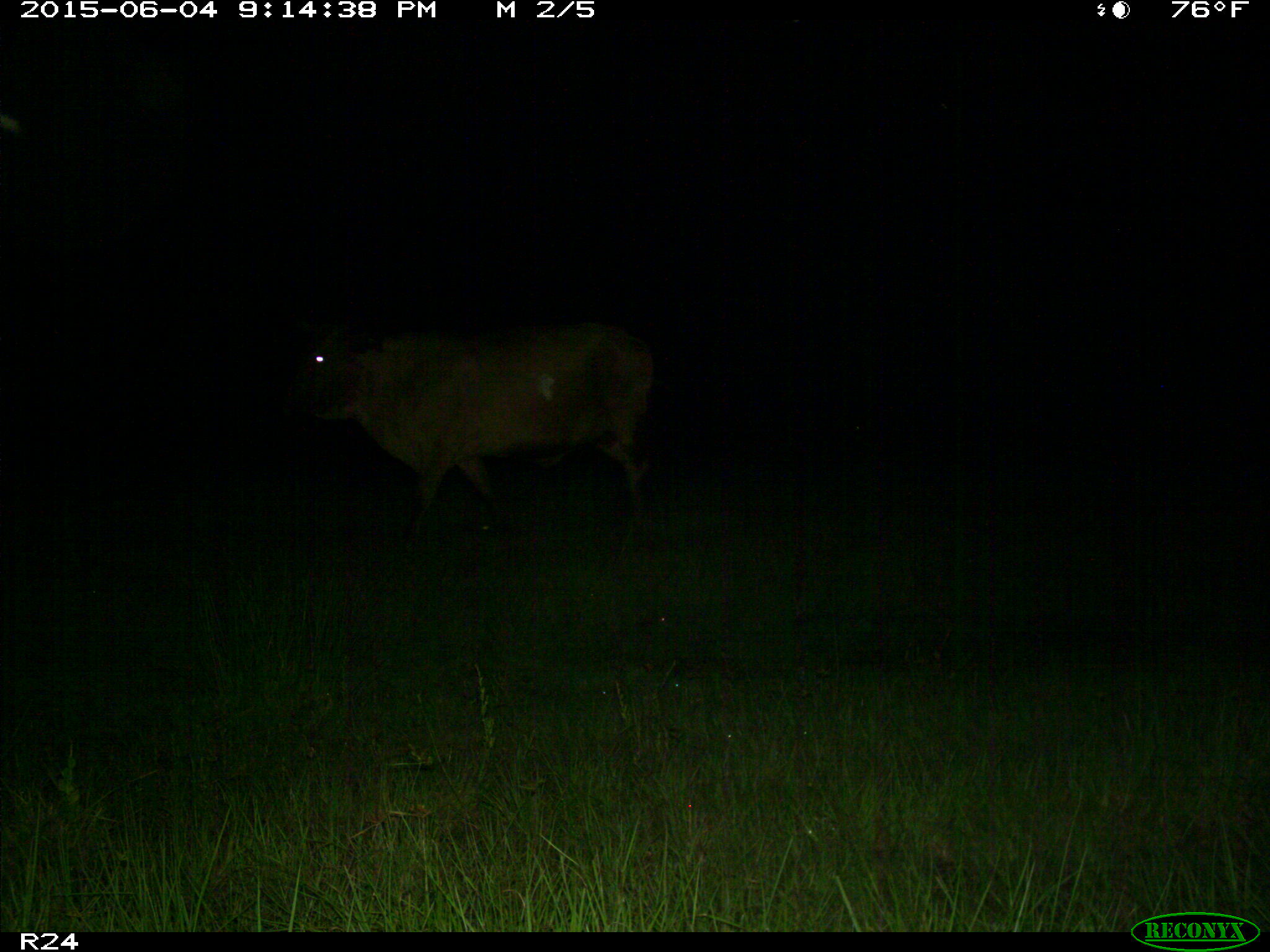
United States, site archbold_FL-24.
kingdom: Animalia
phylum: Chordata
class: Mammalia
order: Artiodactyla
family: Bovidae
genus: Bos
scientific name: Bos taurus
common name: domestic cow